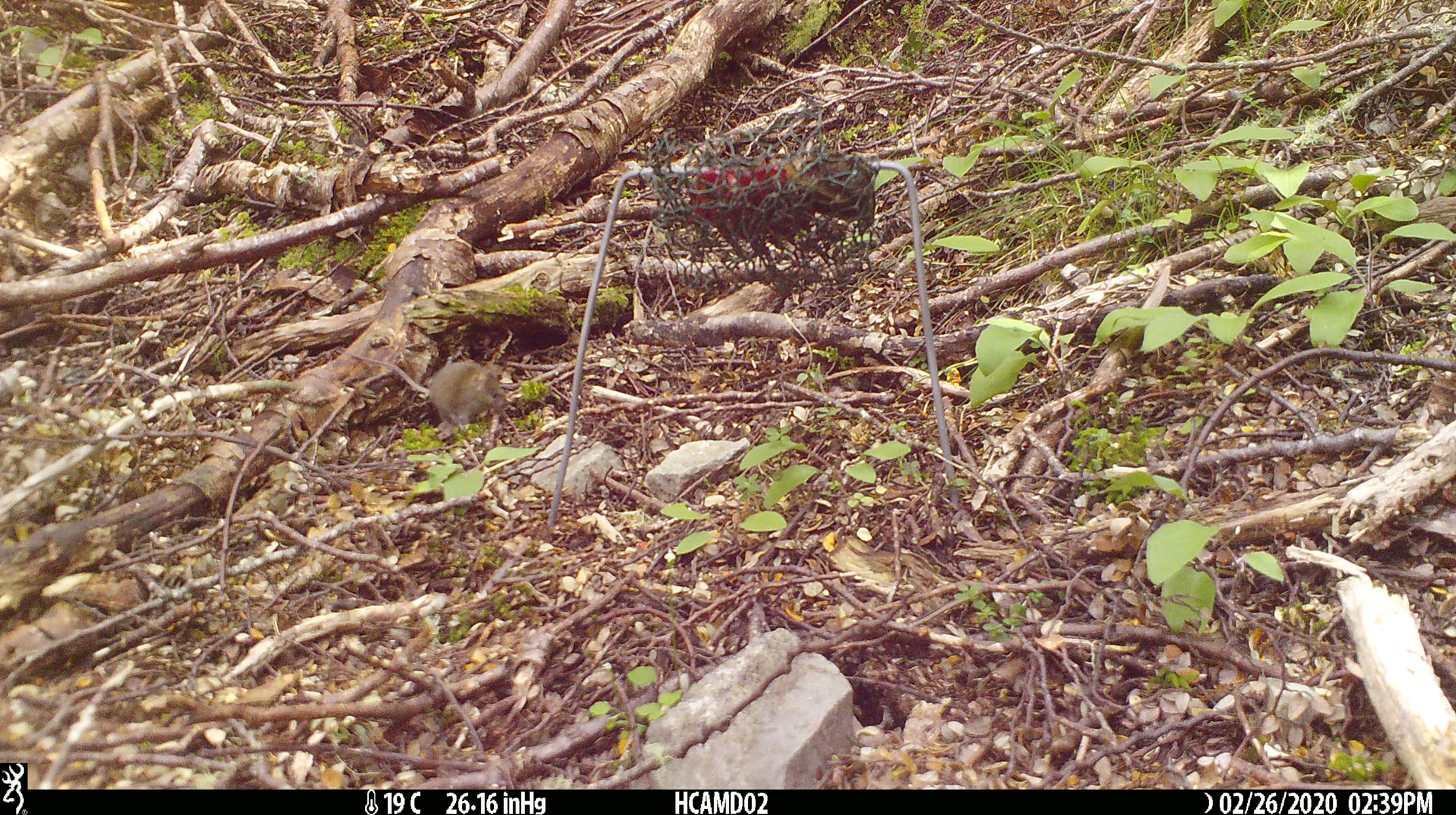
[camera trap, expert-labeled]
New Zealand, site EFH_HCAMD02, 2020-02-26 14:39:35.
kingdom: Animalia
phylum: Chordata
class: Mammalia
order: Rodentia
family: Muridae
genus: Mus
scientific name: Mus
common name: mouse